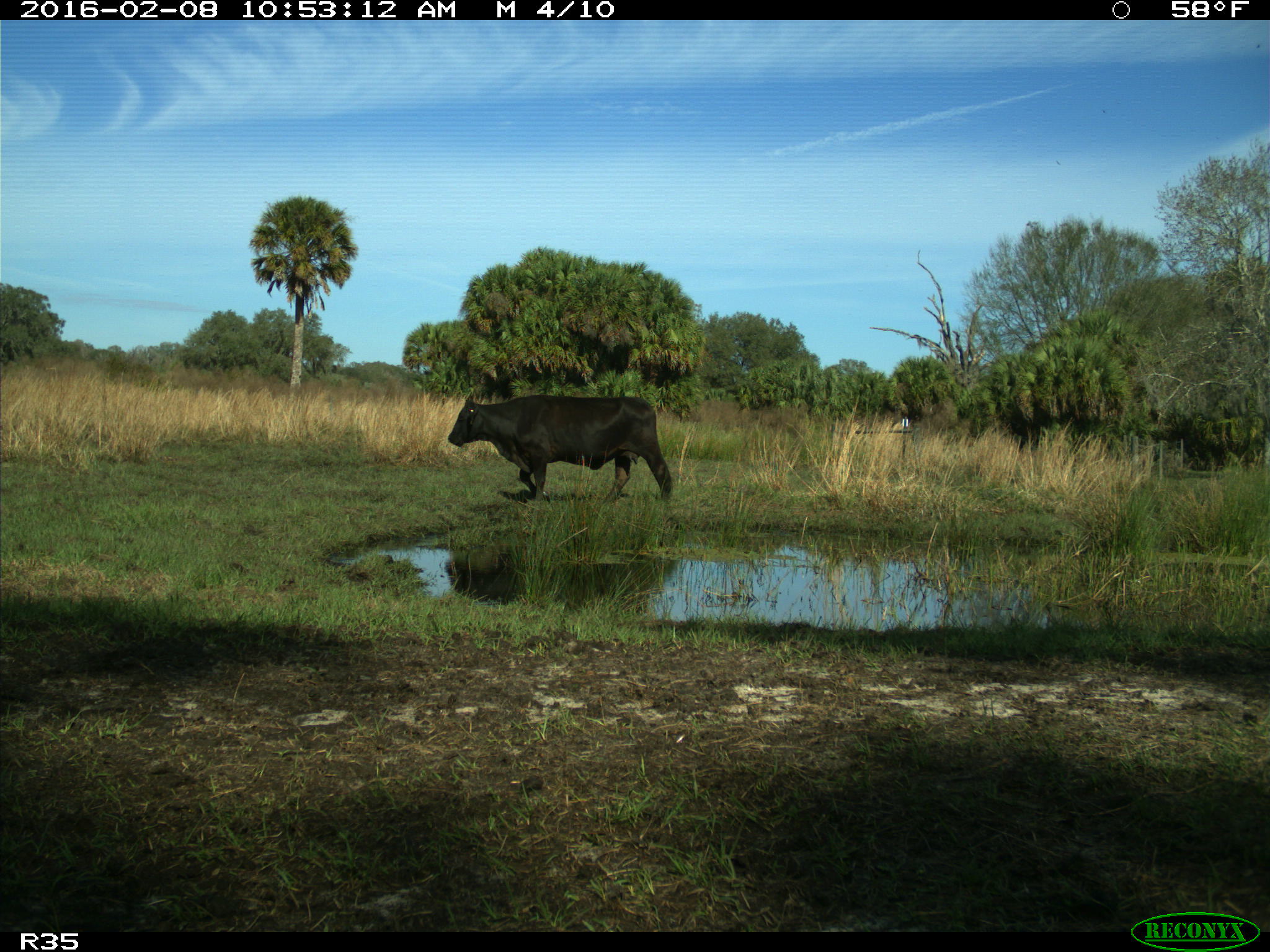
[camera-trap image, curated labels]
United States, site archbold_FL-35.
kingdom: Animalia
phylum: Chordata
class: Mammalia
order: Artiodactyla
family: Bovidae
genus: Bos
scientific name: Bos taurus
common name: domestic cow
Bos taurus (domestic cow).